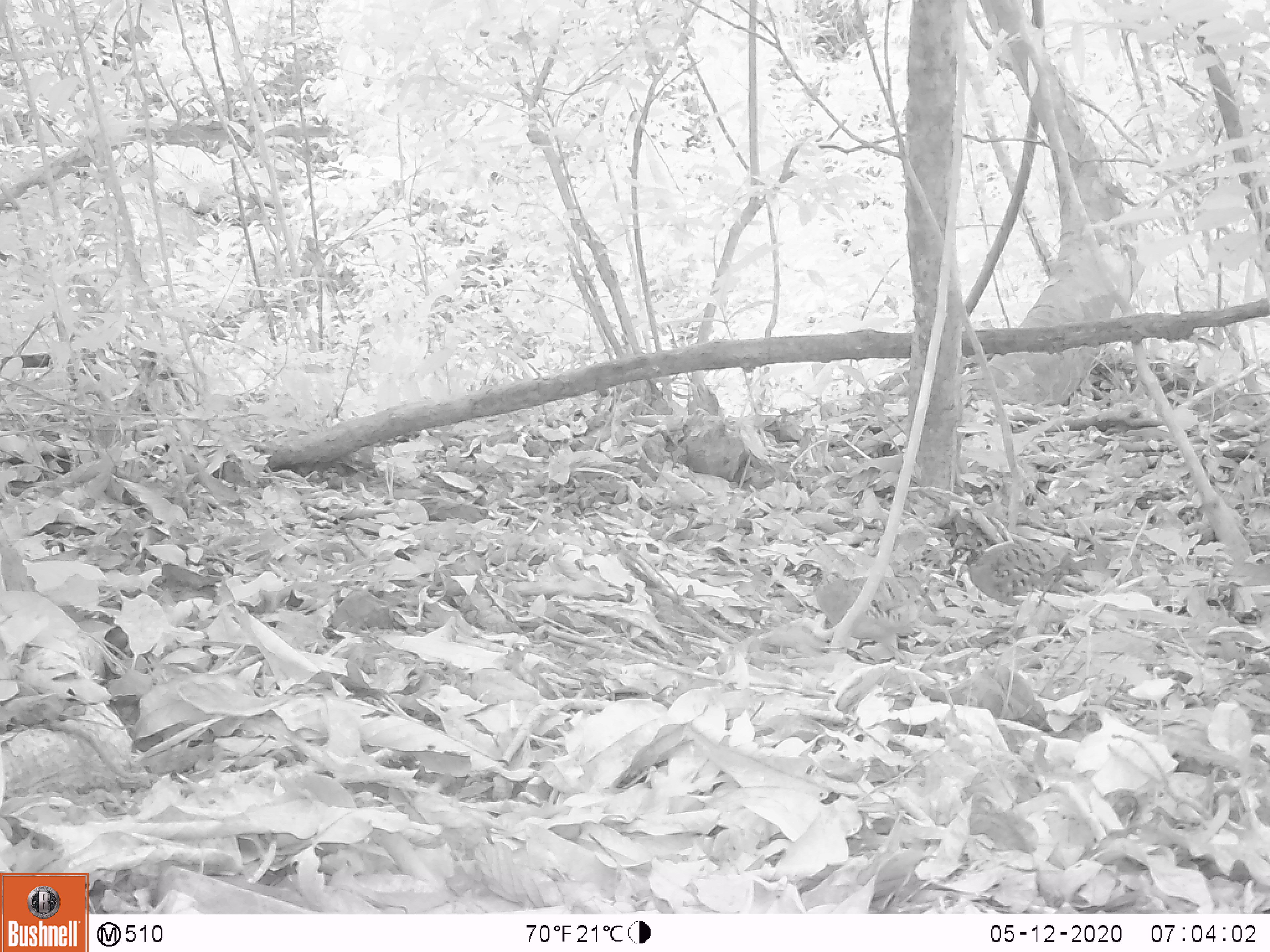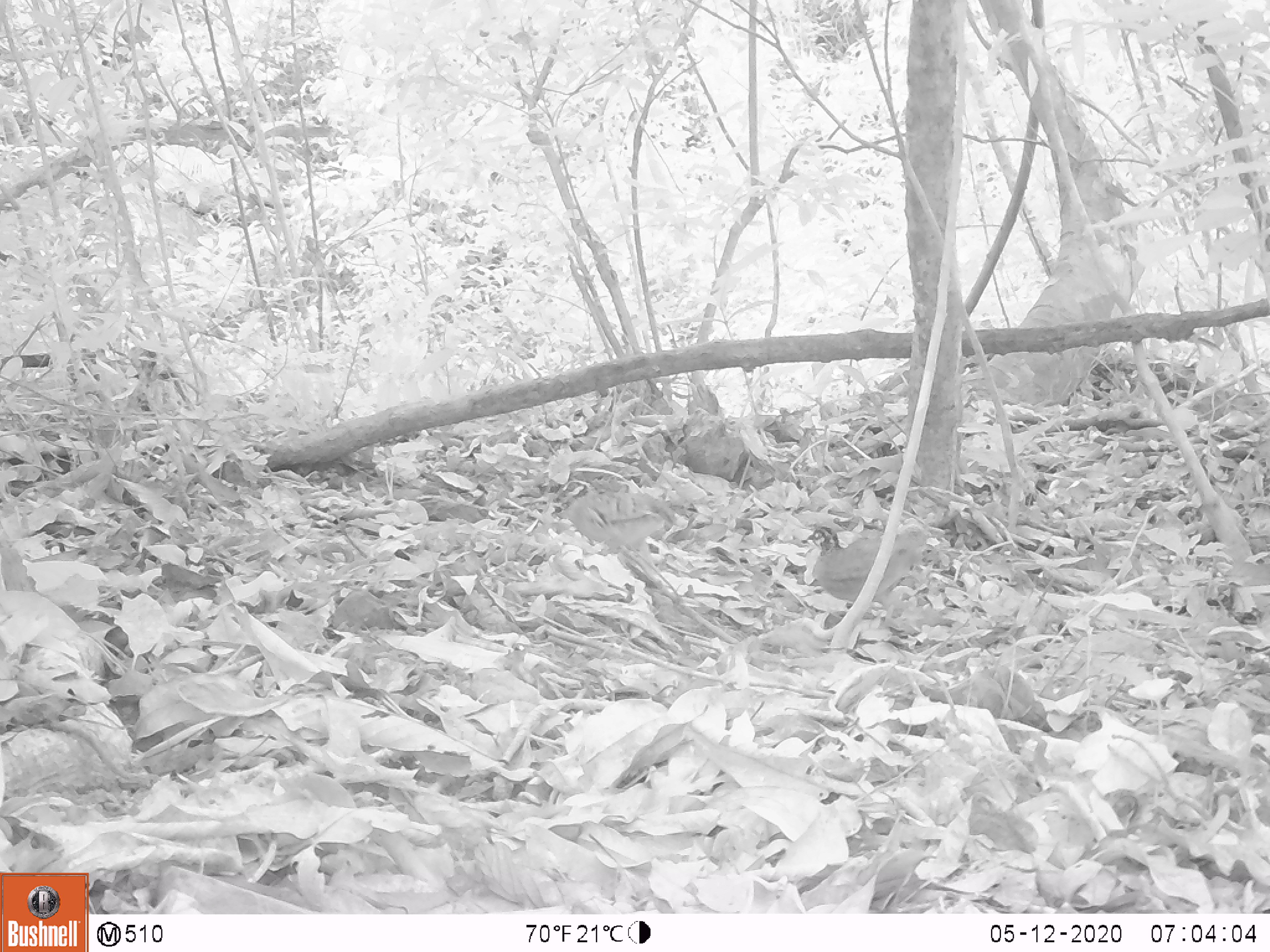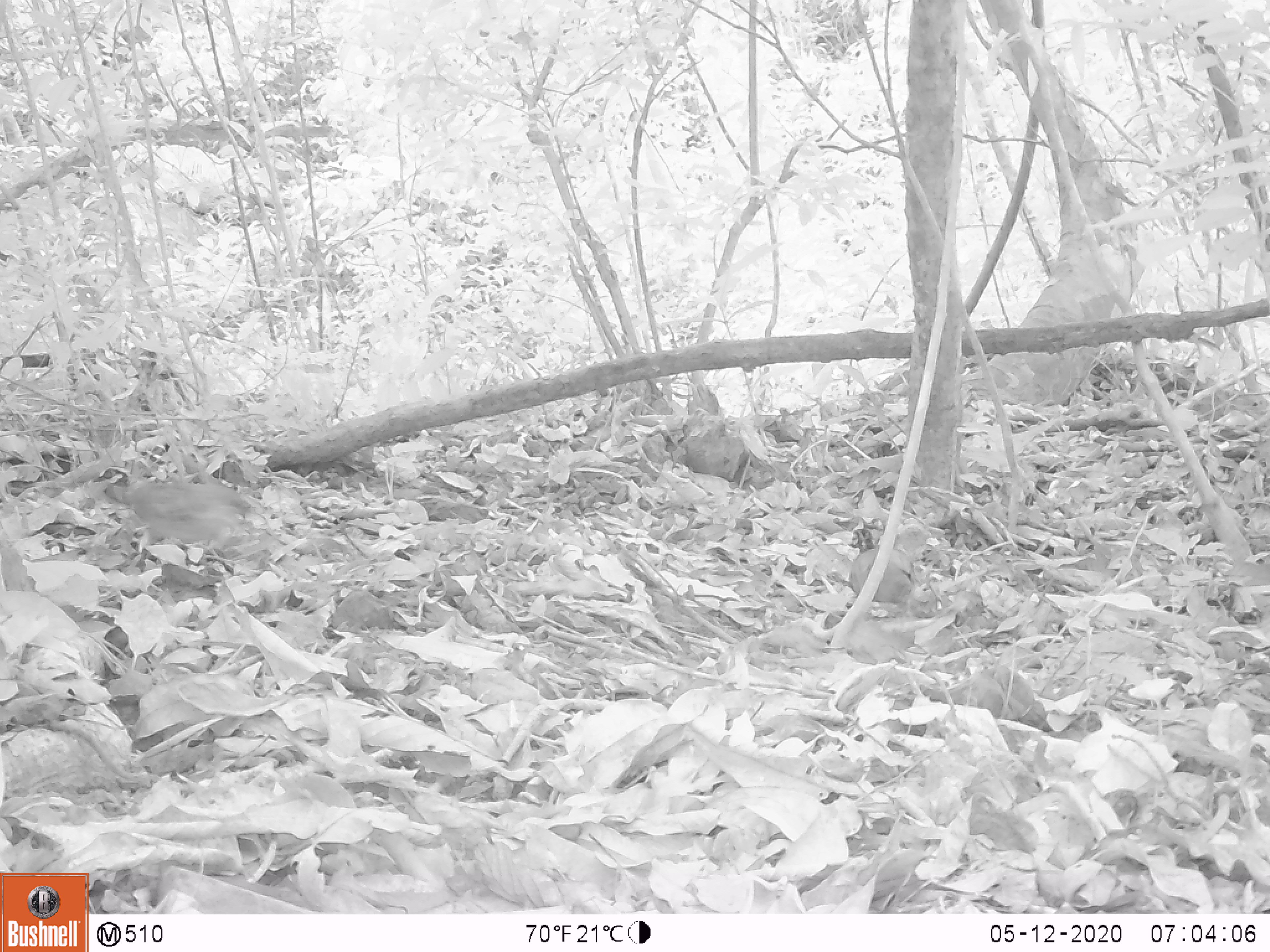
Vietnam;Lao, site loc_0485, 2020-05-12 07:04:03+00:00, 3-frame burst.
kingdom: Animalia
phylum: Chordata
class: Aves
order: Galliformes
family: Phasianidae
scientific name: Phasianidae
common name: partridge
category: unidentified partridge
Unidentified partridge (partridge) (Phasianidae). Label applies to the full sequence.